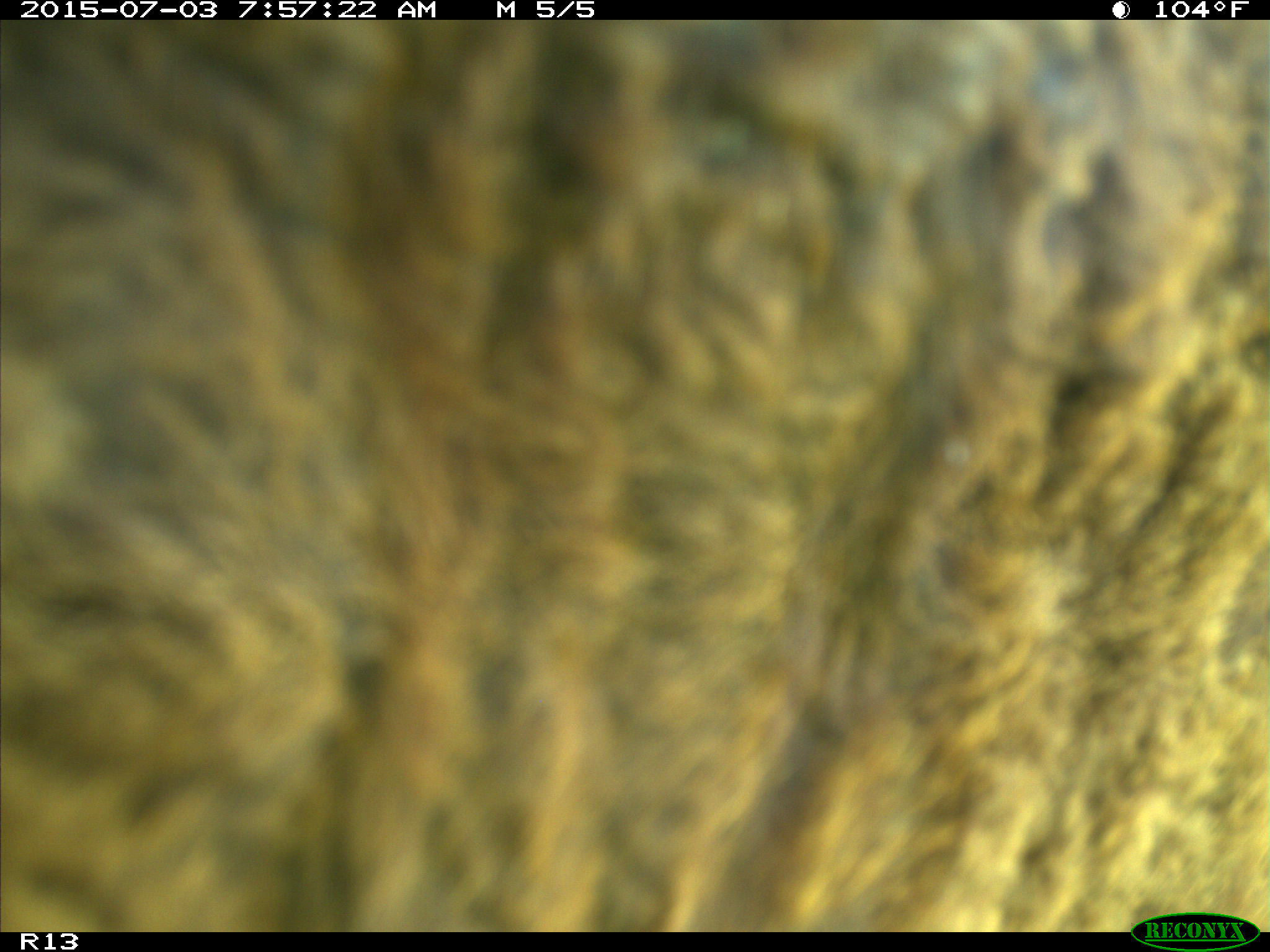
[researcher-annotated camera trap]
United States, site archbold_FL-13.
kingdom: Animalia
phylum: Chordata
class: Mammalia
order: Artiodactyla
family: Bovidae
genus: Bos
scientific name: Bos taurus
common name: domestic cow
Bos taurus (domestic cow).